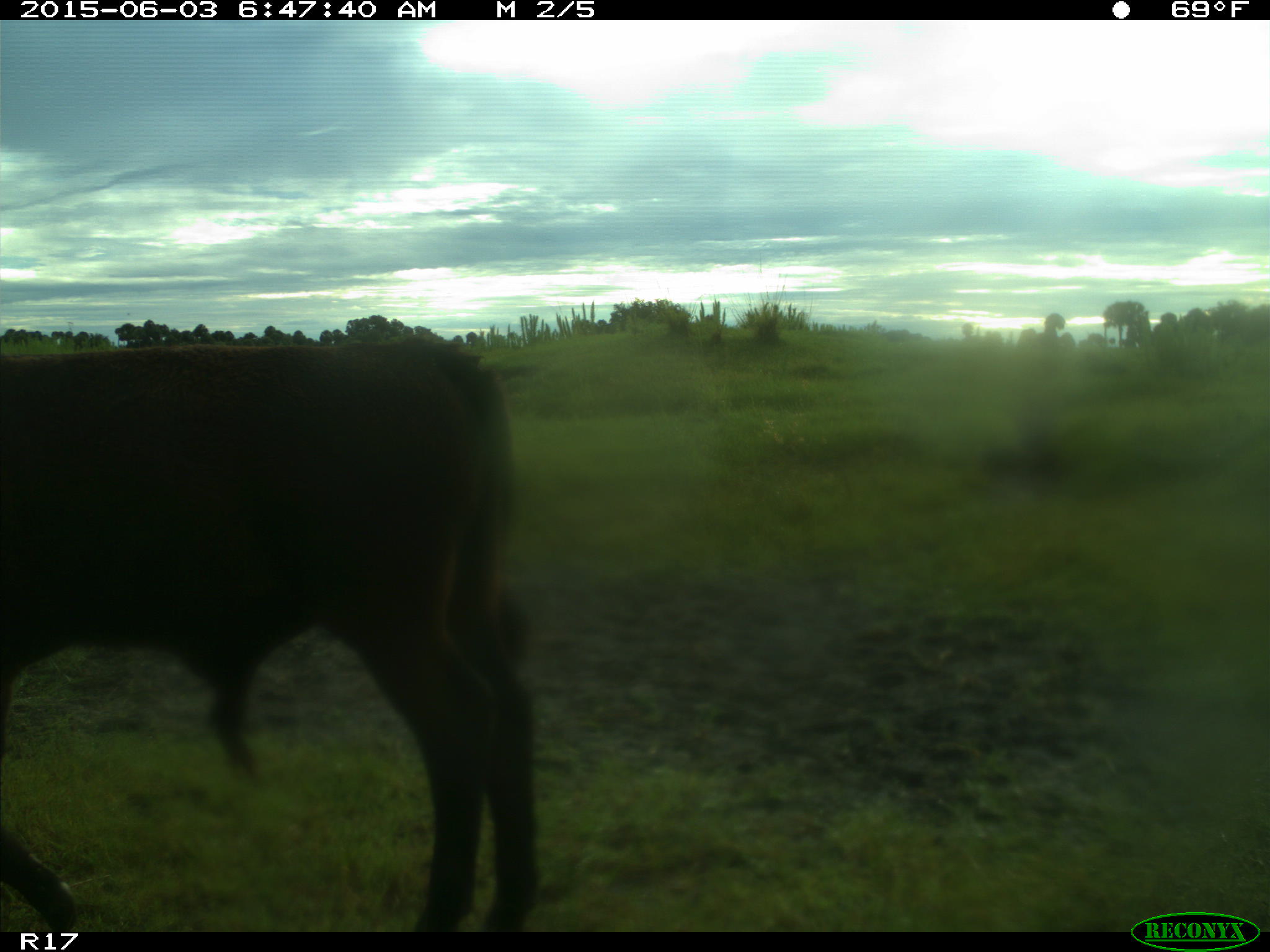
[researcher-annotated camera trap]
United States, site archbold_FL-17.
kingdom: Animalia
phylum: Chordata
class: Mammalia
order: Artiodactyla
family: Bovidae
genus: Bos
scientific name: Bos taurus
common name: domestic cow